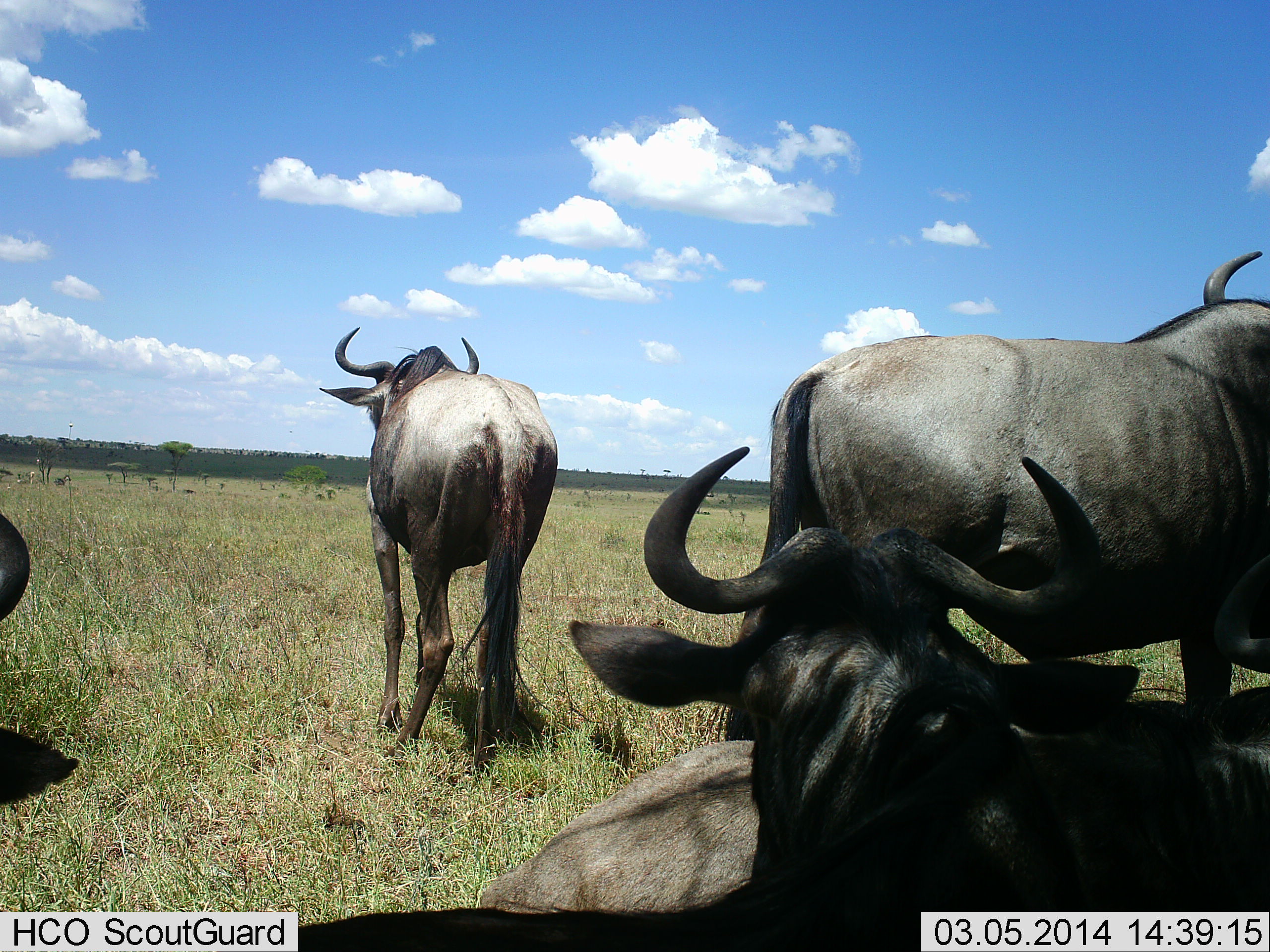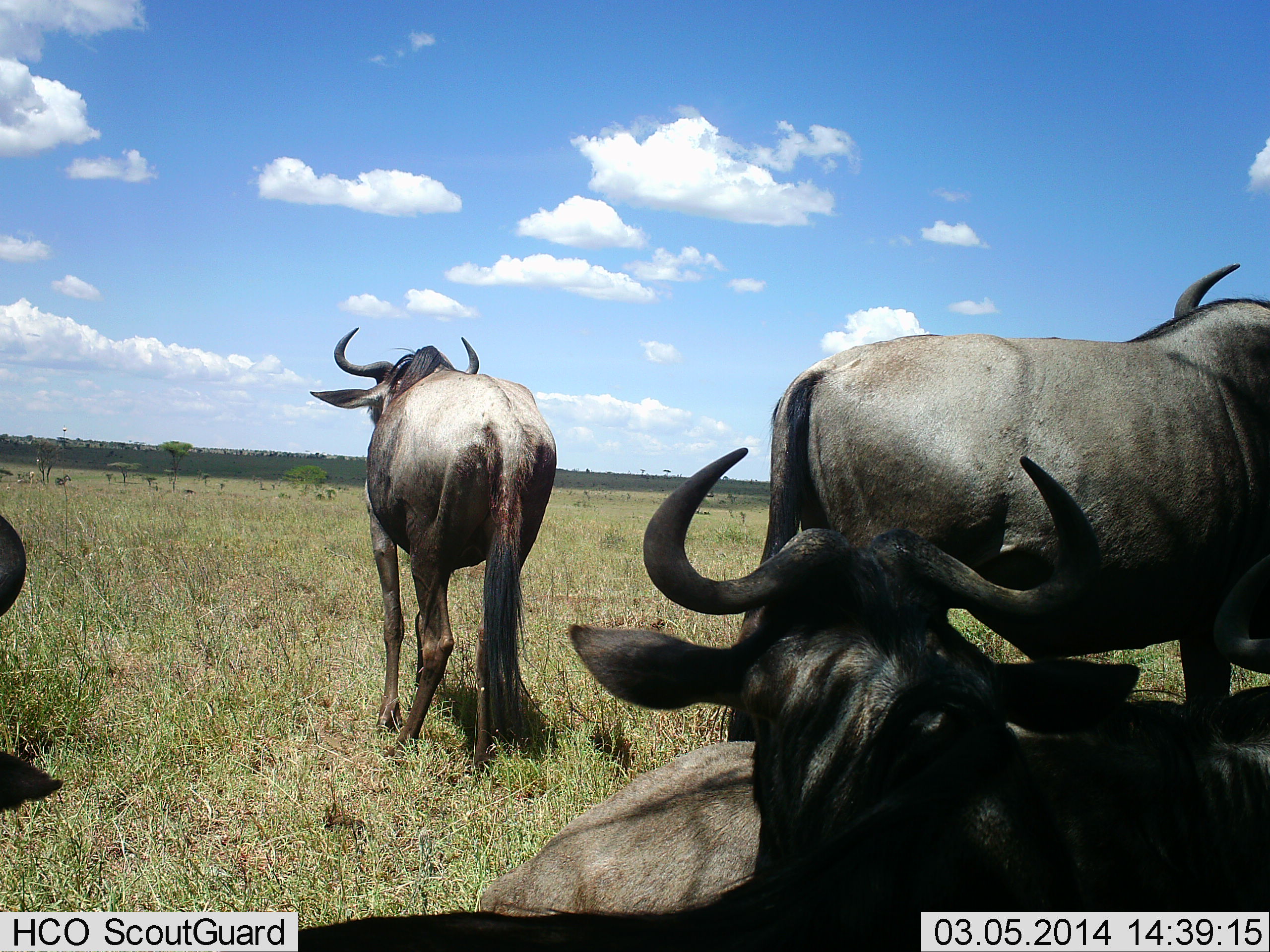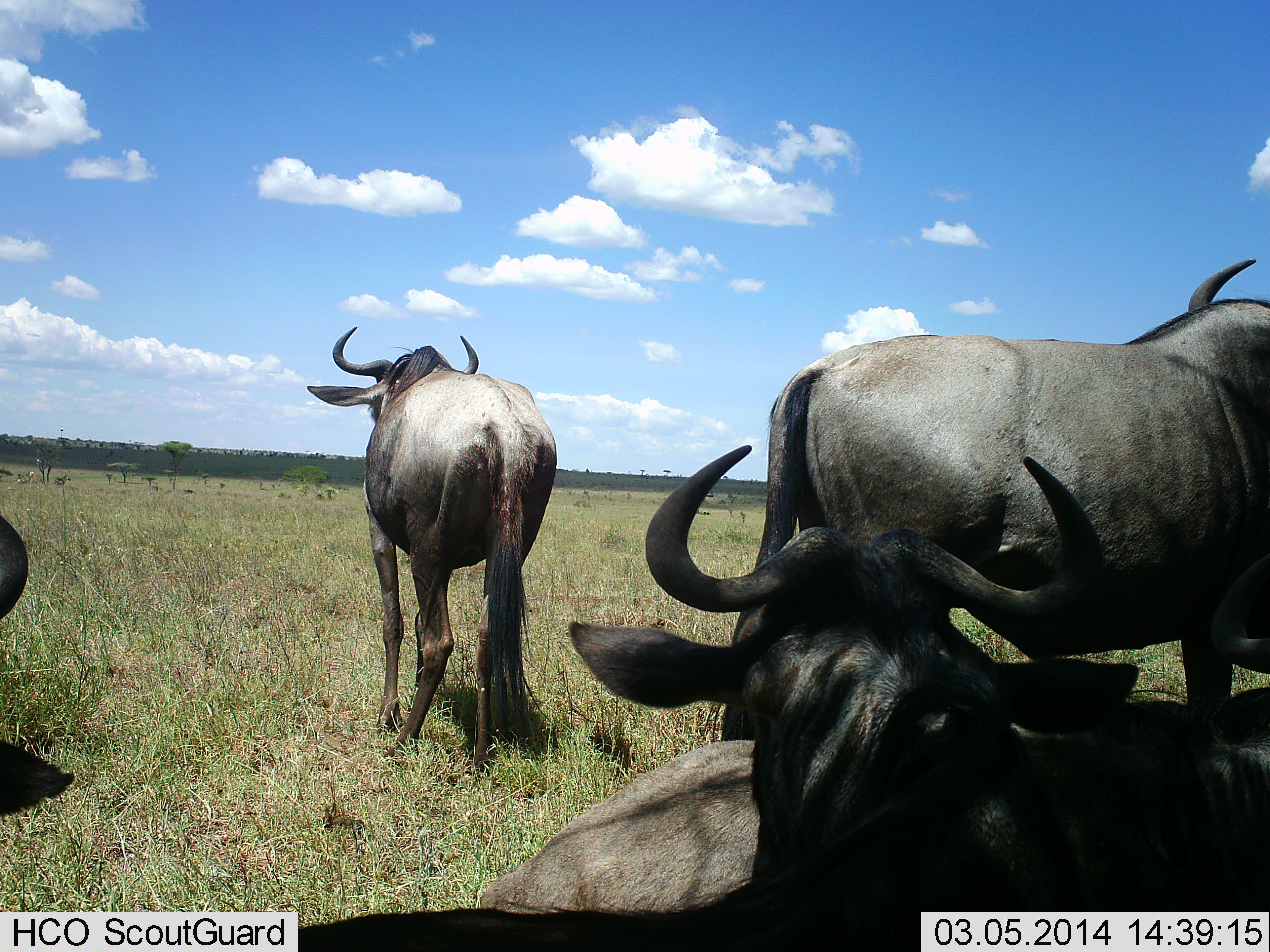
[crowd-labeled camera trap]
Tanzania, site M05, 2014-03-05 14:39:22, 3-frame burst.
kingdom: Animalia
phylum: Chordata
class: Mammalia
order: Artiodactyla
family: Bovidae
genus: Connochaetes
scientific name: Connochaetes taurinus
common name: blue wildebeest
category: wildebeest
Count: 5.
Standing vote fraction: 74%.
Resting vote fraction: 90%.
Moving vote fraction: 5%.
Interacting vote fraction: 0%.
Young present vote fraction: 0%.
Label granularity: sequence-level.